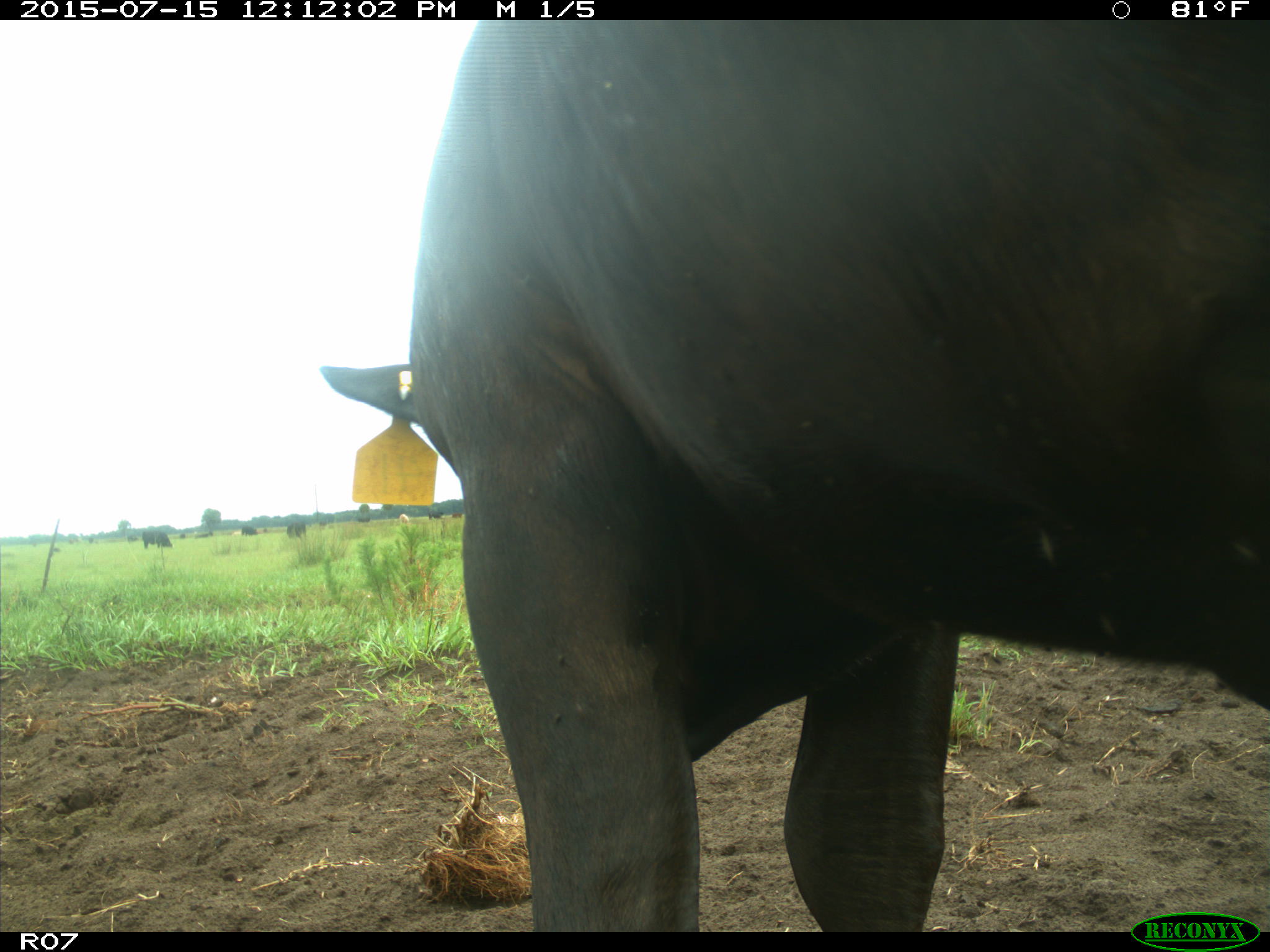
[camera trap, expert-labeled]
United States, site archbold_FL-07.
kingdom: Animalia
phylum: Chordata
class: Mammalia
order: Artiodactyla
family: Bovidae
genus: Bos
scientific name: Bos taurus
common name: domestic cow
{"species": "Bos taurus (domestic cow)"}